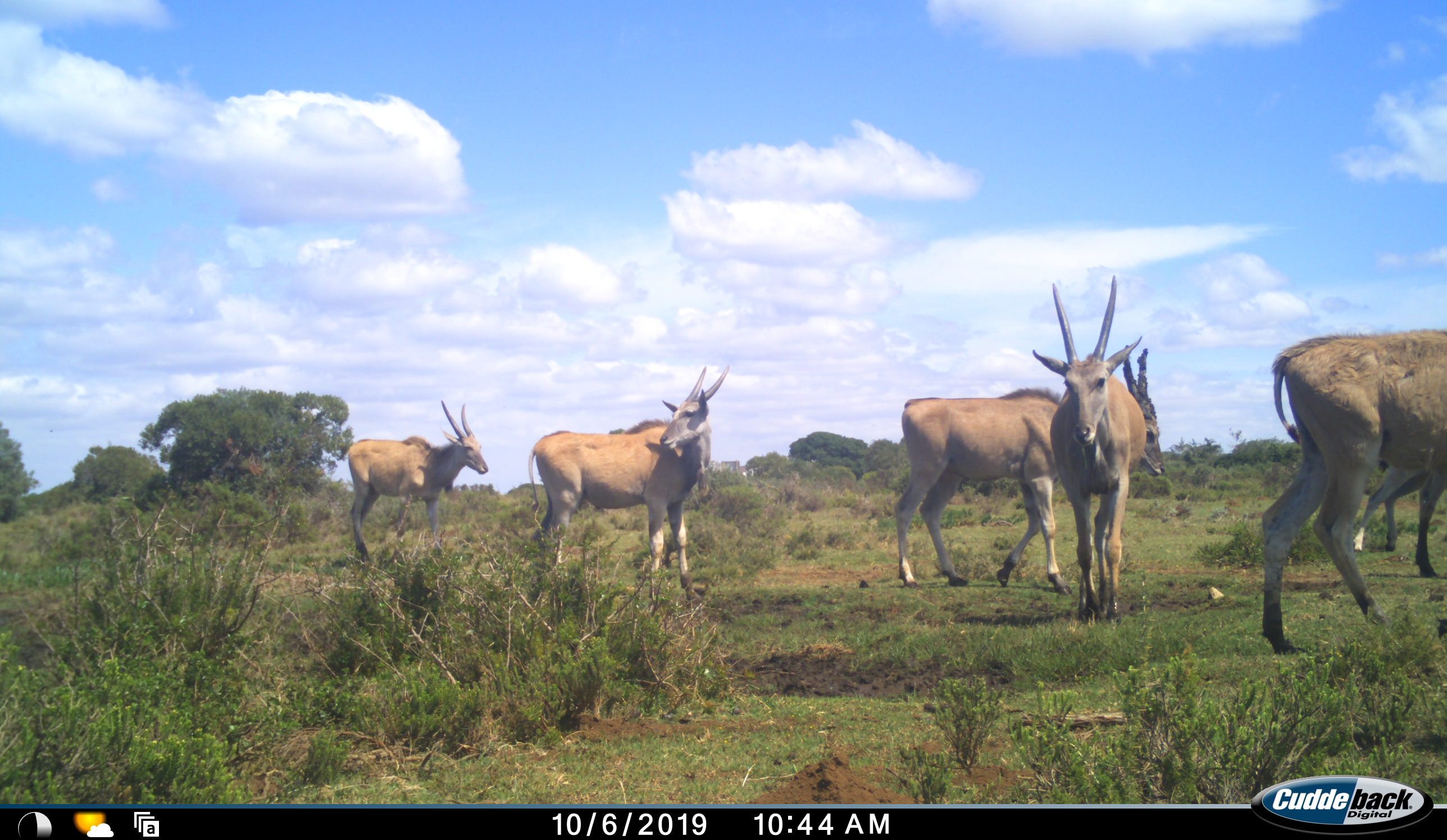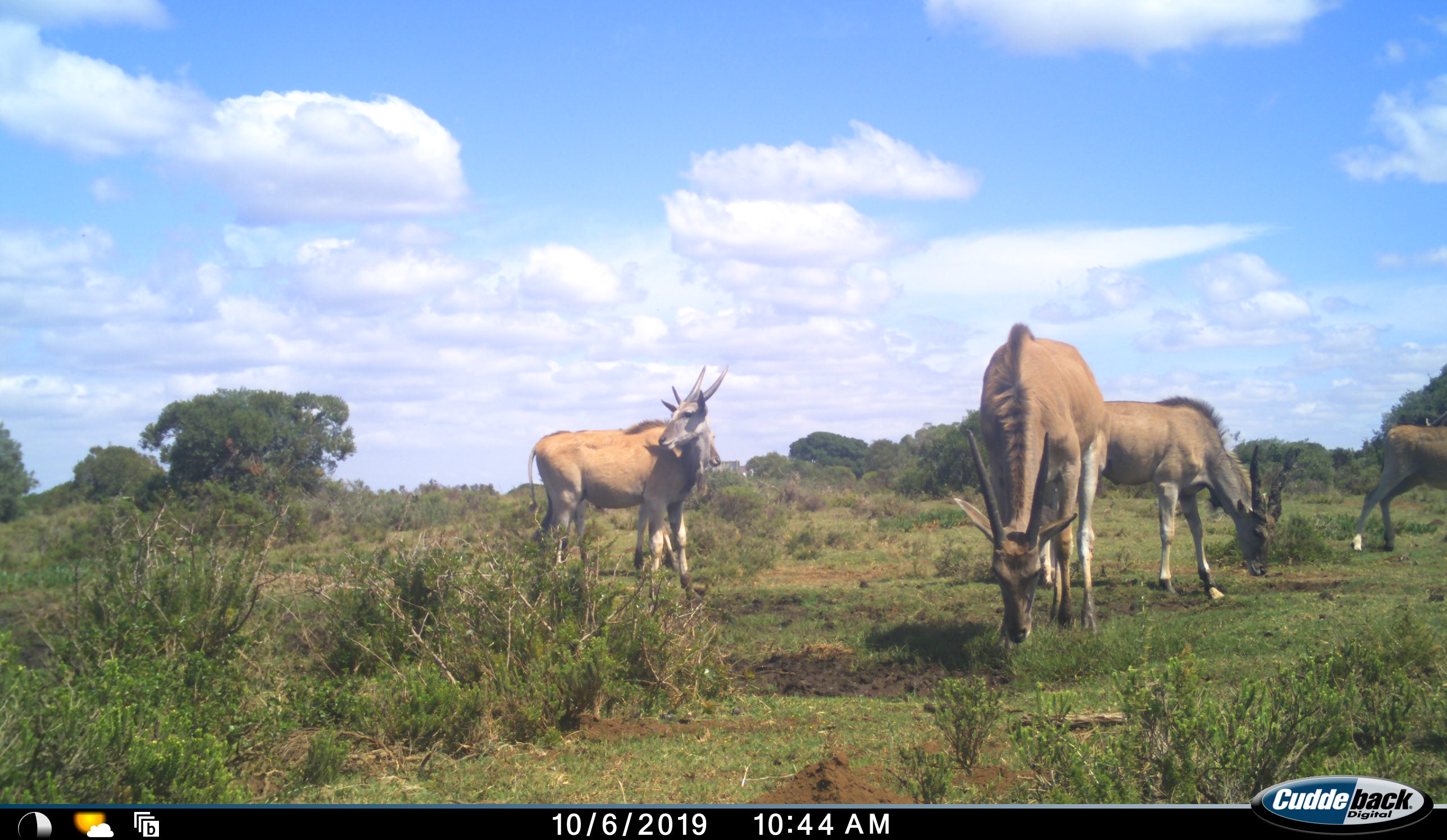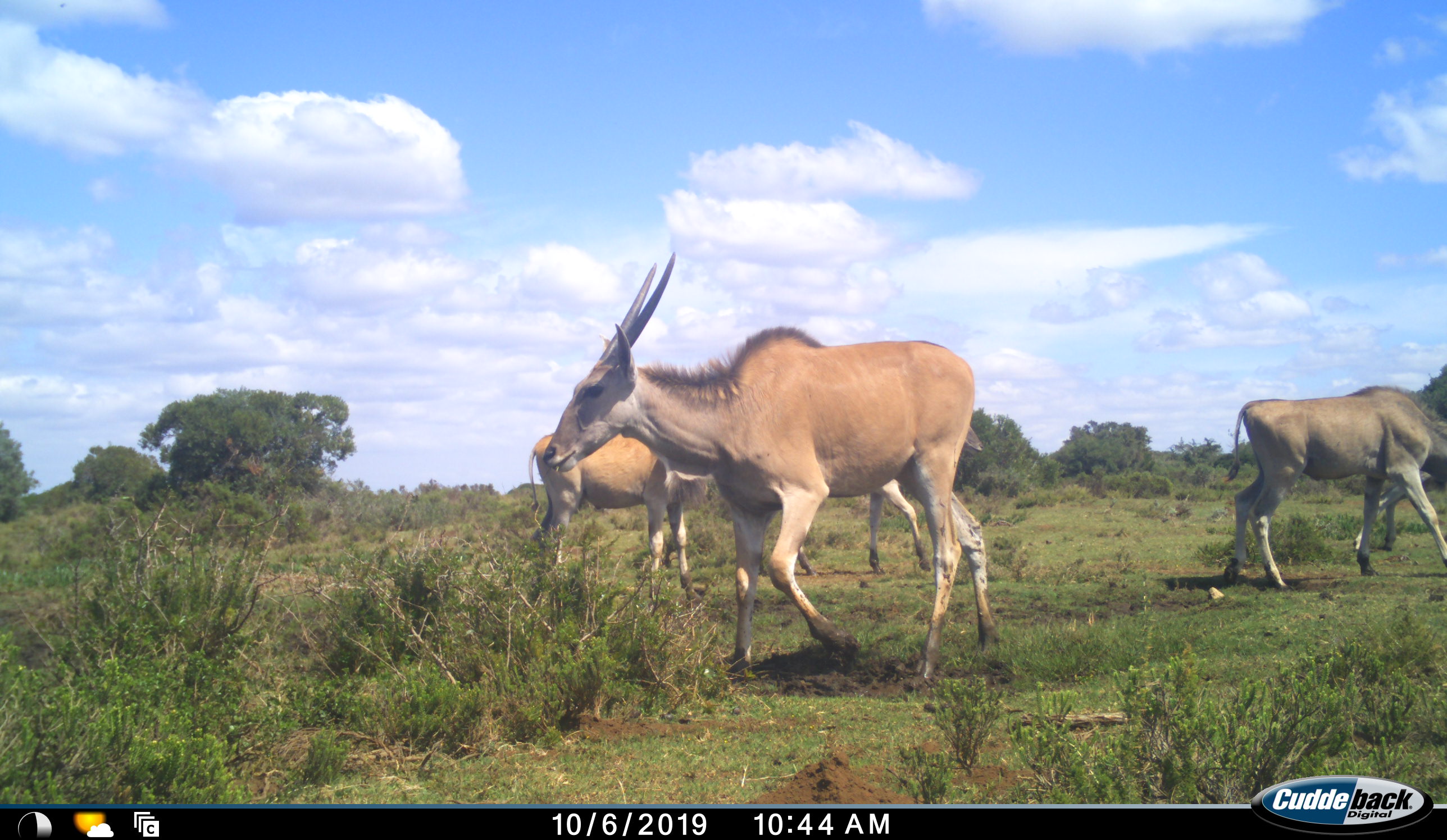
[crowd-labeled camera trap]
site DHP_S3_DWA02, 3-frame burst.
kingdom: Animalia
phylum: Chordata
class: Mammalia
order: Artiodactyla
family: Bovidae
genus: Tragelaphus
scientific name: Tragelaphus oryx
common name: eland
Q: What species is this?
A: Eland (Tragelaphus oryx).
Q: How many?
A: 6.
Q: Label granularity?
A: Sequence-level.